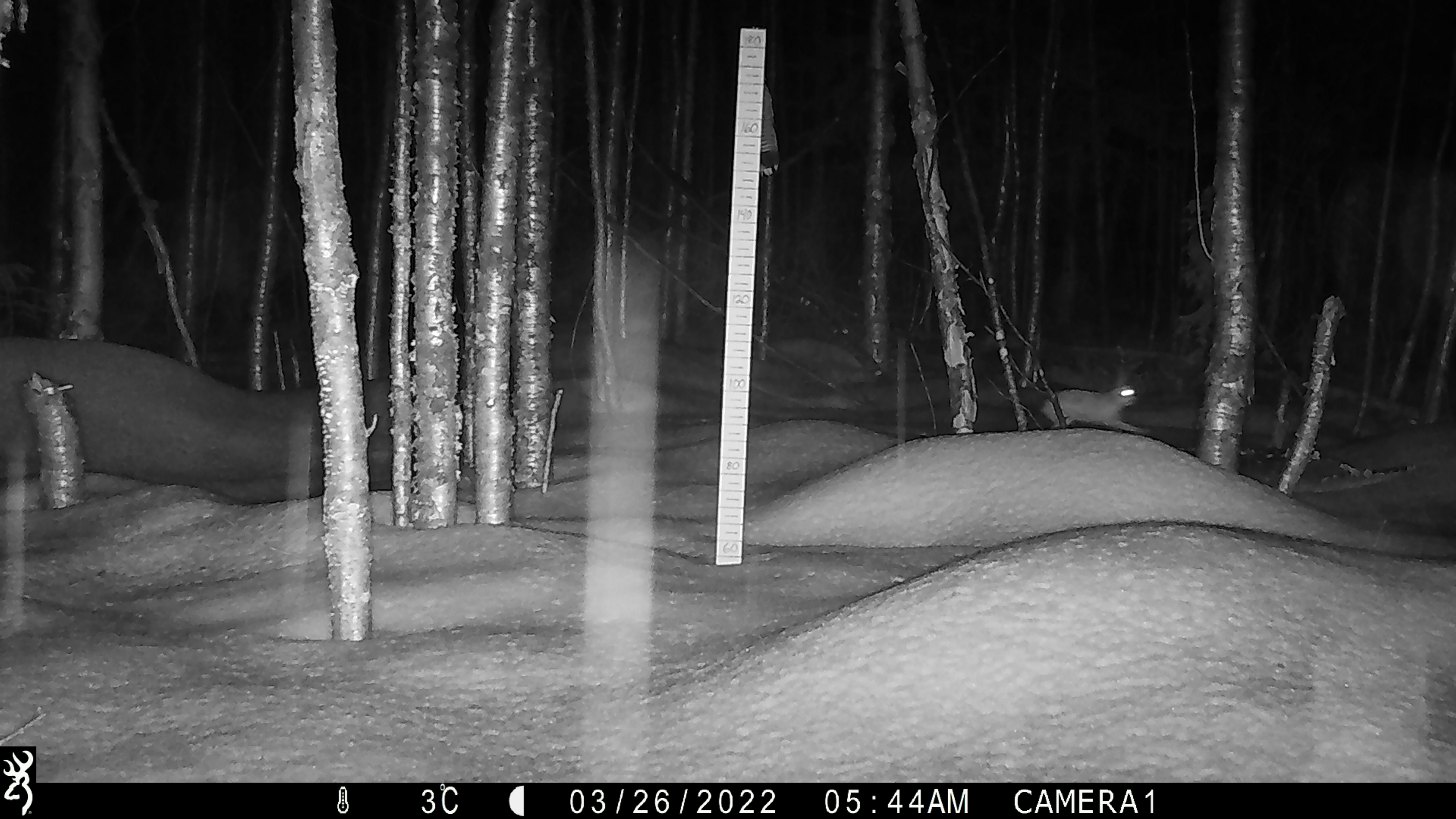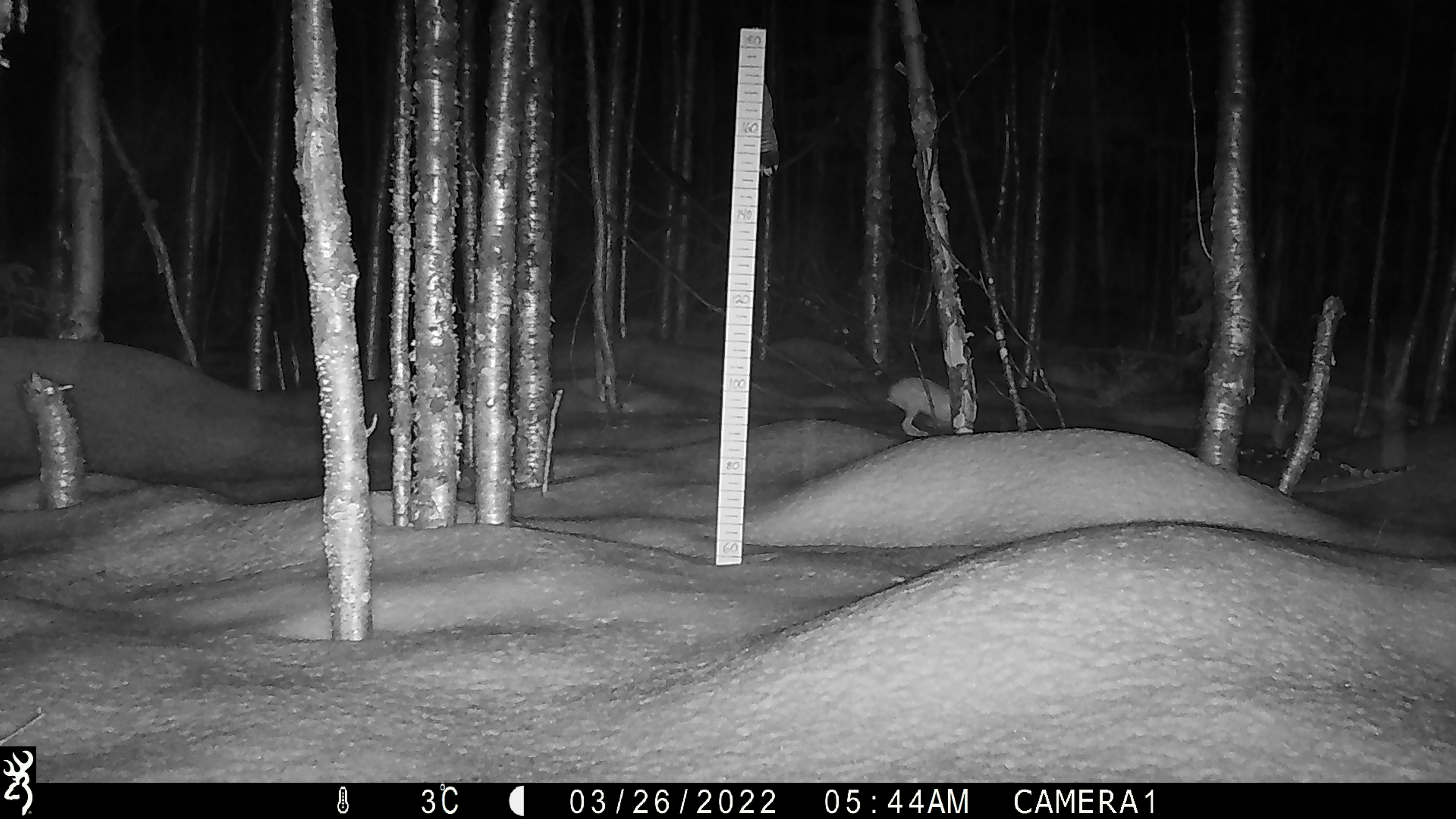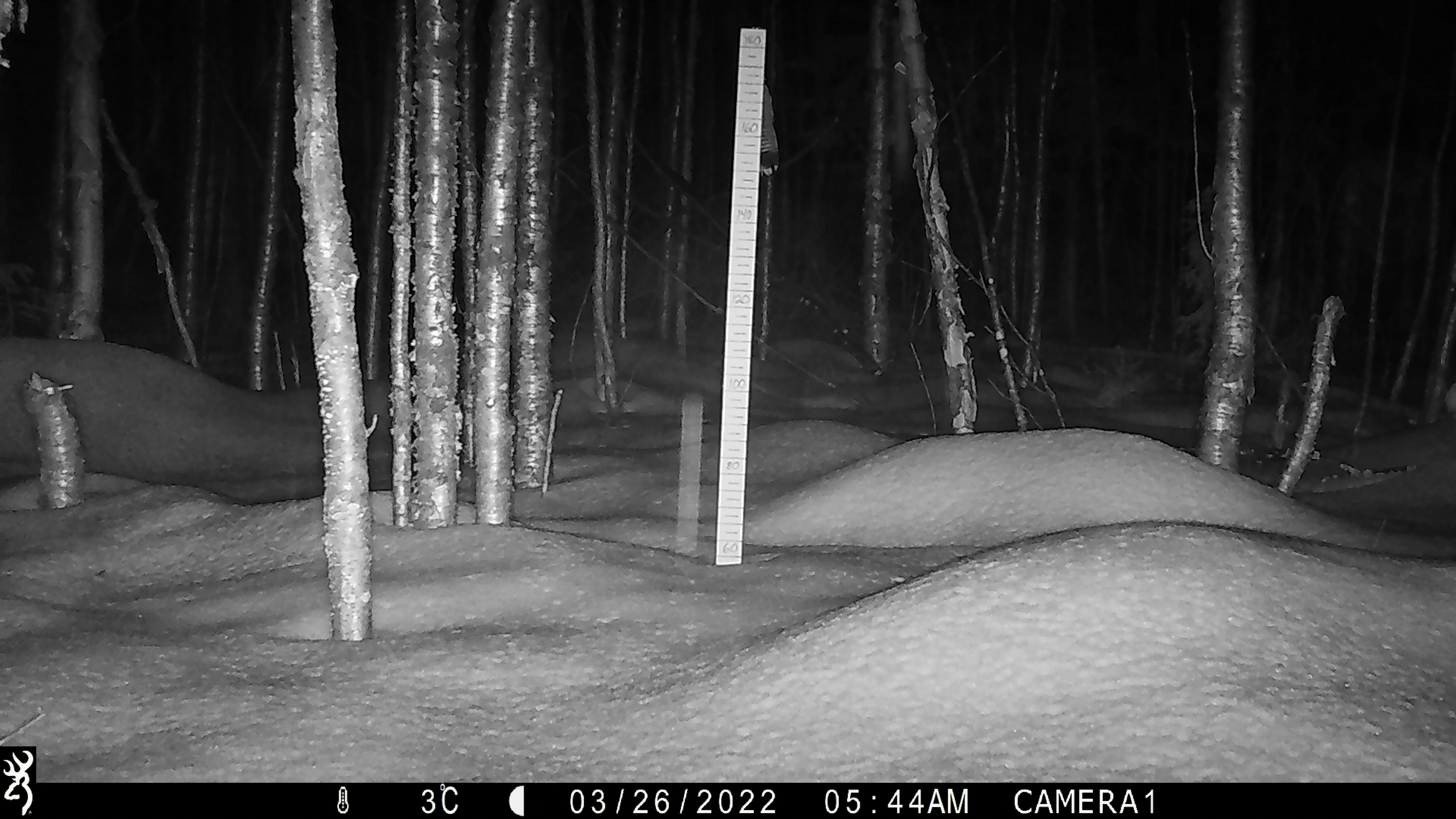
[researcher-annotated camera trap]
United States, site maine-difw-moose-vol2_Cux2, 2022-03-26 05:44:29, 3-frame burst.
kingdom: Animalia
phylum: Chordata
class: Mammalia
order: Lagomorpha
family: Leporidae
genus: Lepus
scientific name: Lepus americanus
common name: snowshoe hare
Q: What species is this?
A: Snowshoe hare (Lepus americanus).